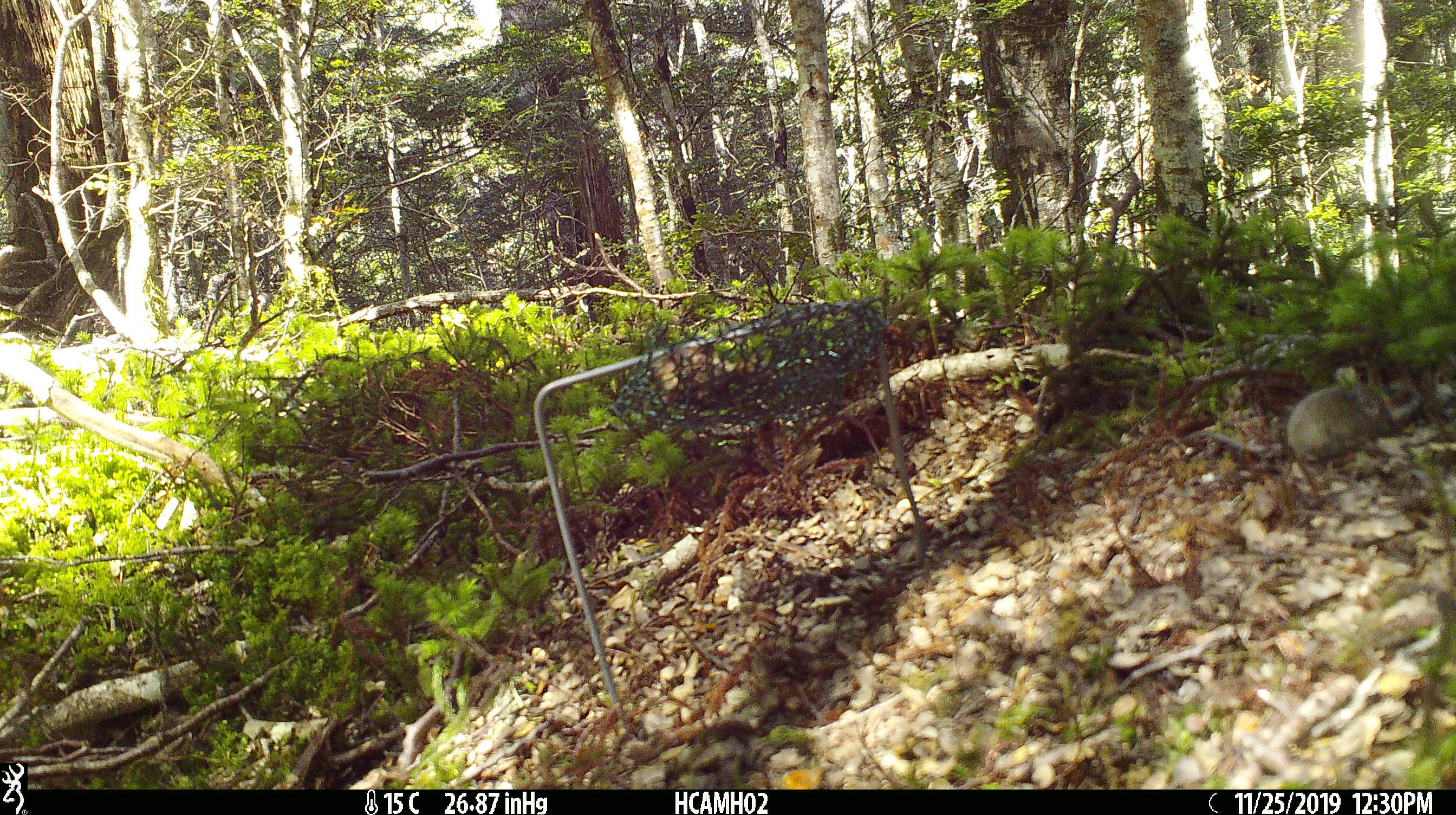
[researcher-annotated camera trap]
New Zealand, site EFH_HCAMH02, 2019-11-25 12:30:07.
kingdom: Animalia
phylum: Chordata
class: Mammalia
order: Rodentia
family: Muridae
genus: Mus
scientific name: Mus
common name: mouse